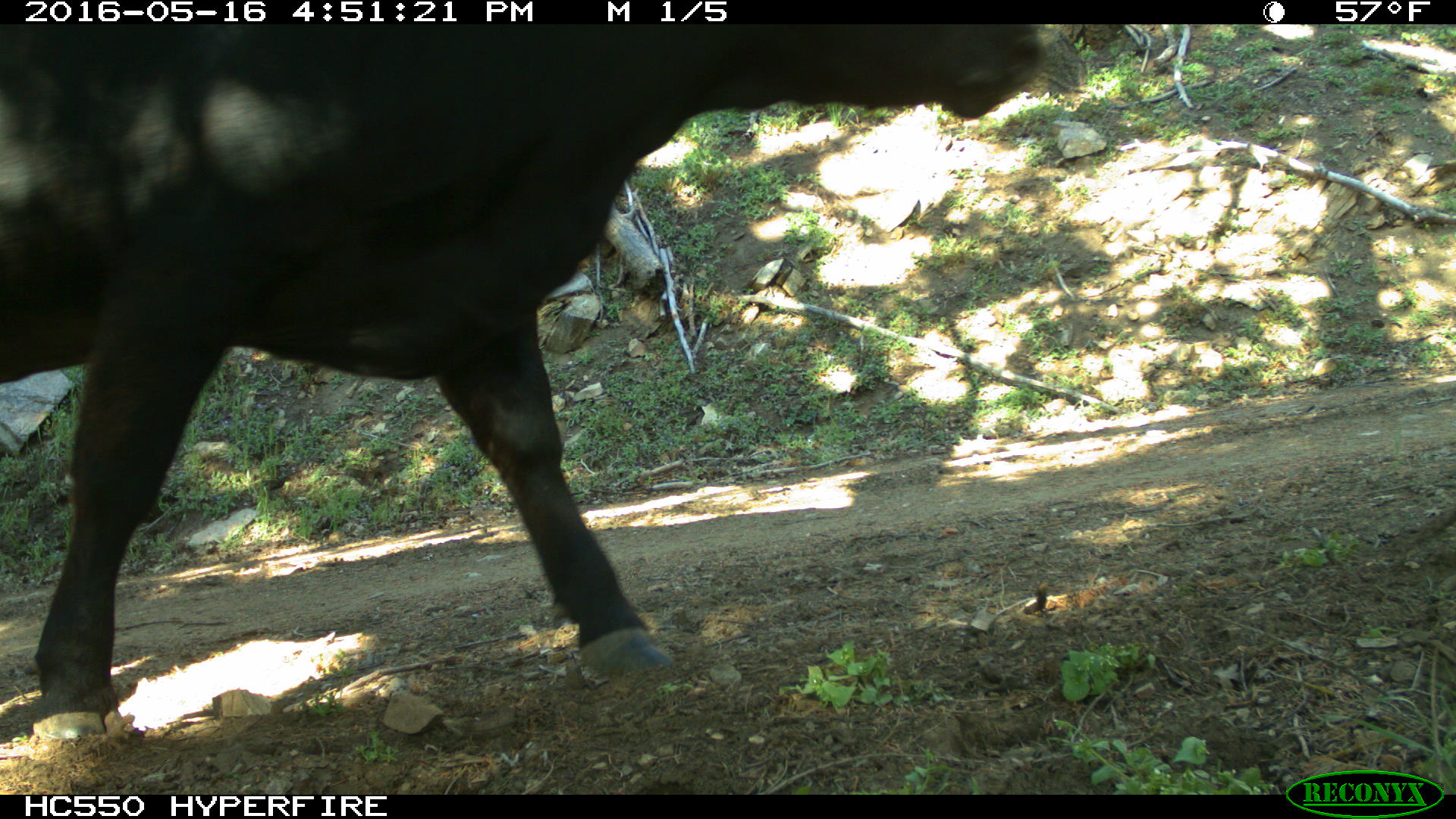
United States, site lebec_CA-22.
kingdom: Animalia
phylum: Chordata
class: Mammalia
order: Artiodactyla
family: Bovidae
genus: Bos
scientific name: Bos taurus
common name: domestic cow